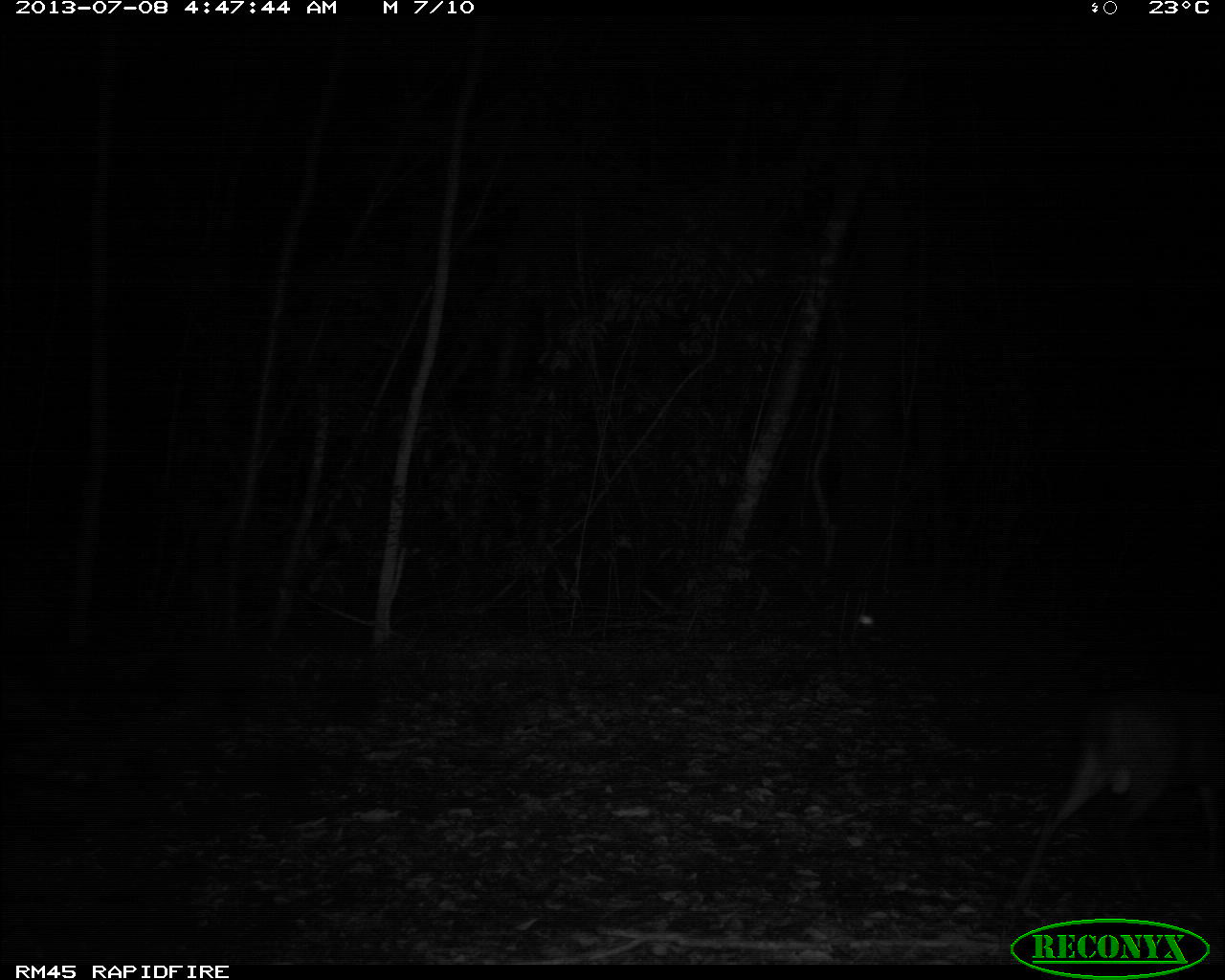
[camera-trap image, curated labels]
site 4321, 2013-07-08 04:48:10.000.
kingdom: Animalia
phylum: Chordata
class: Mammalia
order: Artiodactyla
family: Cervidae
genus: Mazama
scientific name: Mazama temama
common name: central american red brocket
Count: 1.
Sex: male.